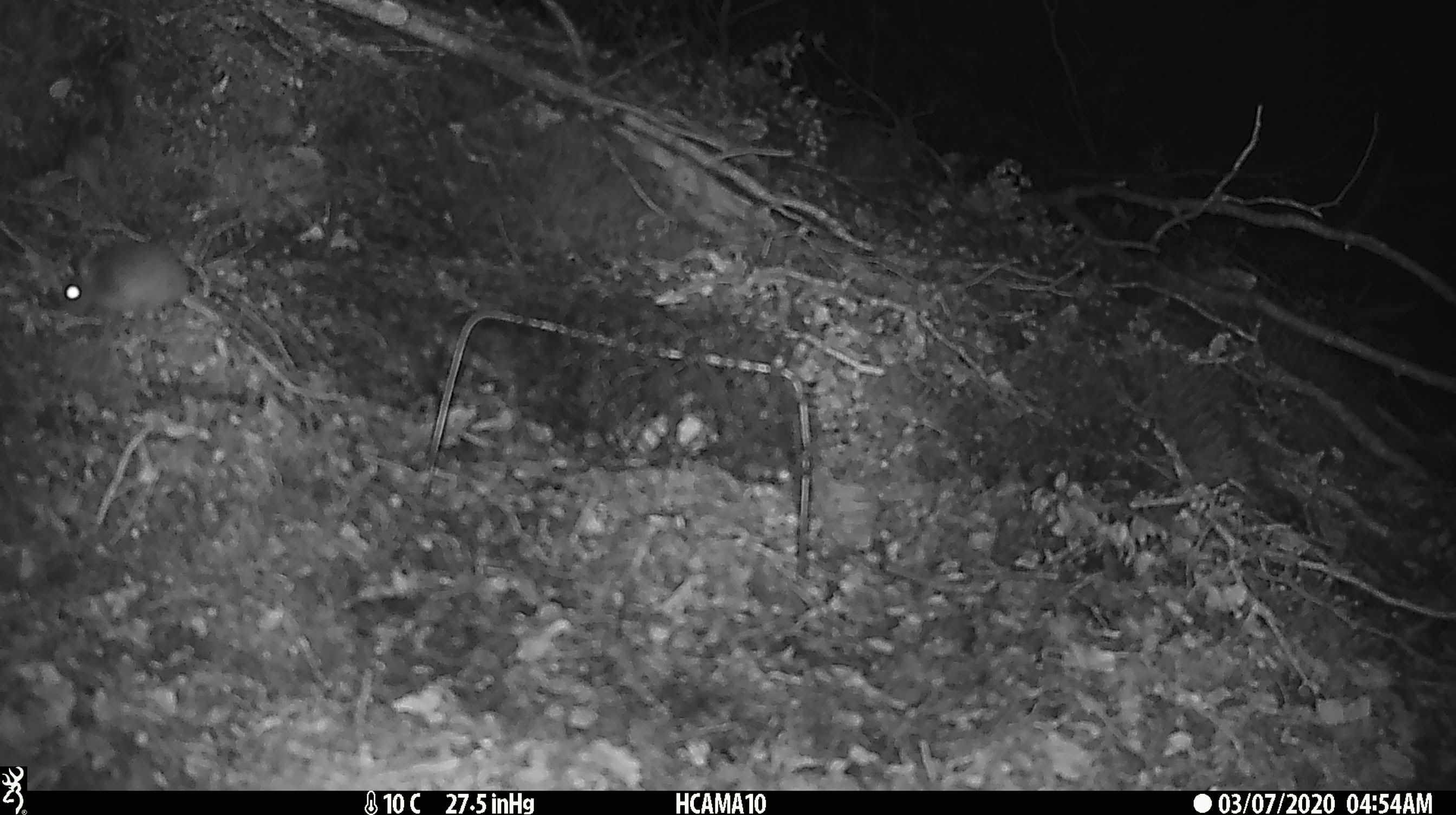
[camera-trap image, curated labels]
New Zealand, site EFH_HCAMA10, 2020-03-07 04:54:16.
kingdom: Animalia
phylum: Chordata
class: Mammalia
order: Rodentia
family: Muridae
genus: Mus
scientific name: Mus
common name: mouse